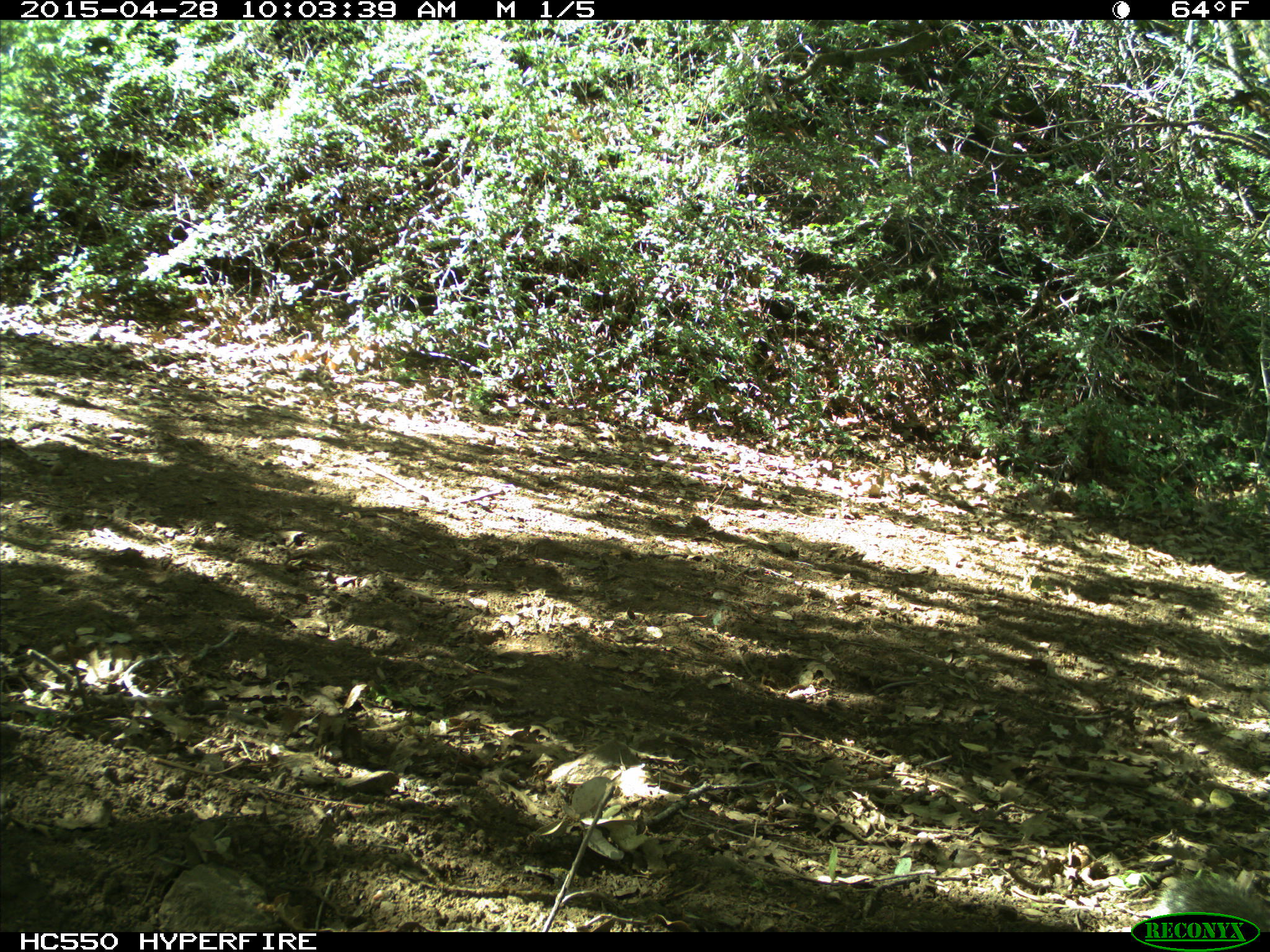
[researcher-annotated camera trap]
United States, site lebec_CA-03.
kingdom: Animalia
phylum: Chordata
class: Mammalia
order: Rodentia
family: Sciuridae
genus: Otospermophilus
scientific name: Otospermophilus beecheyi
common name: california ground squirrel